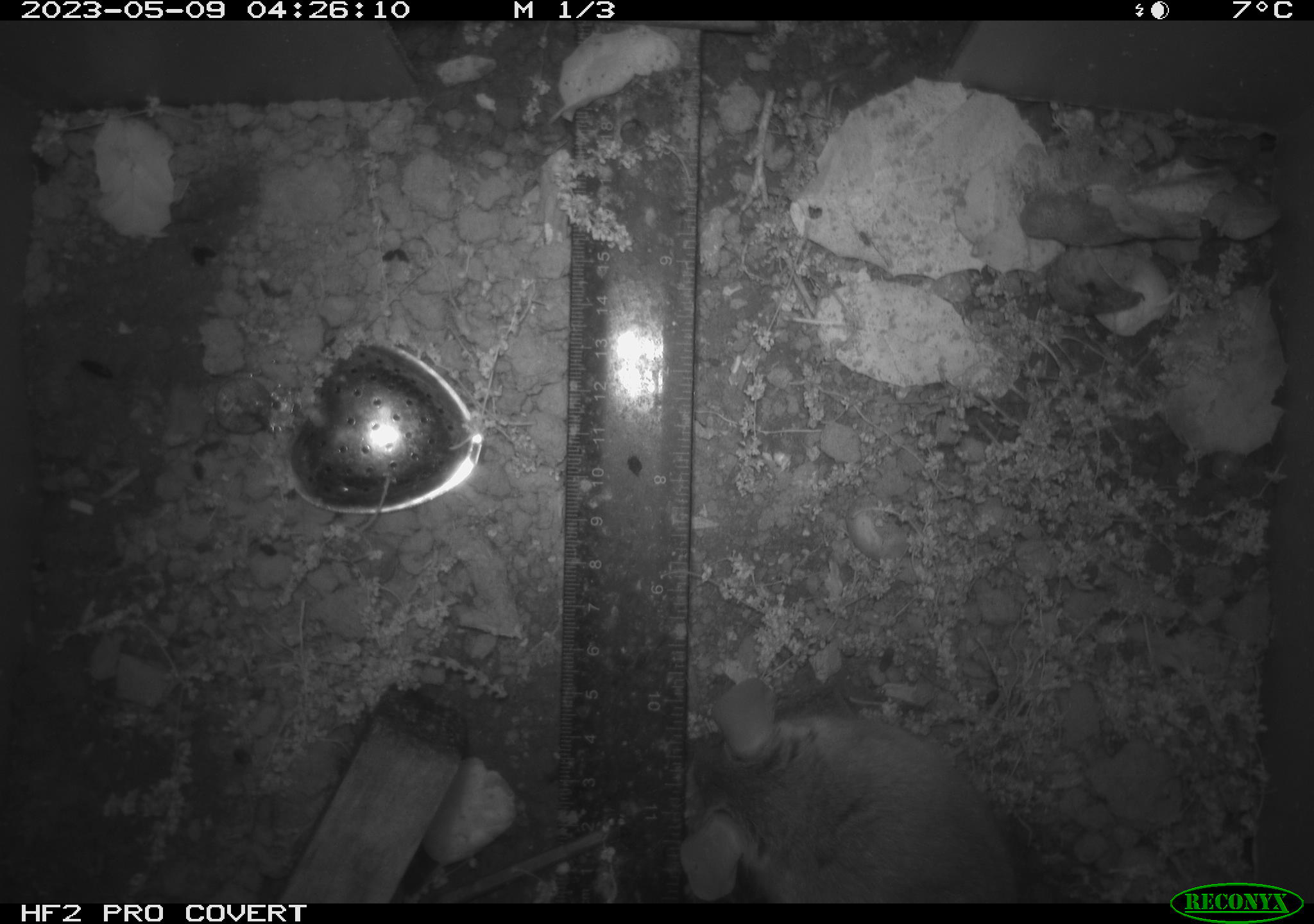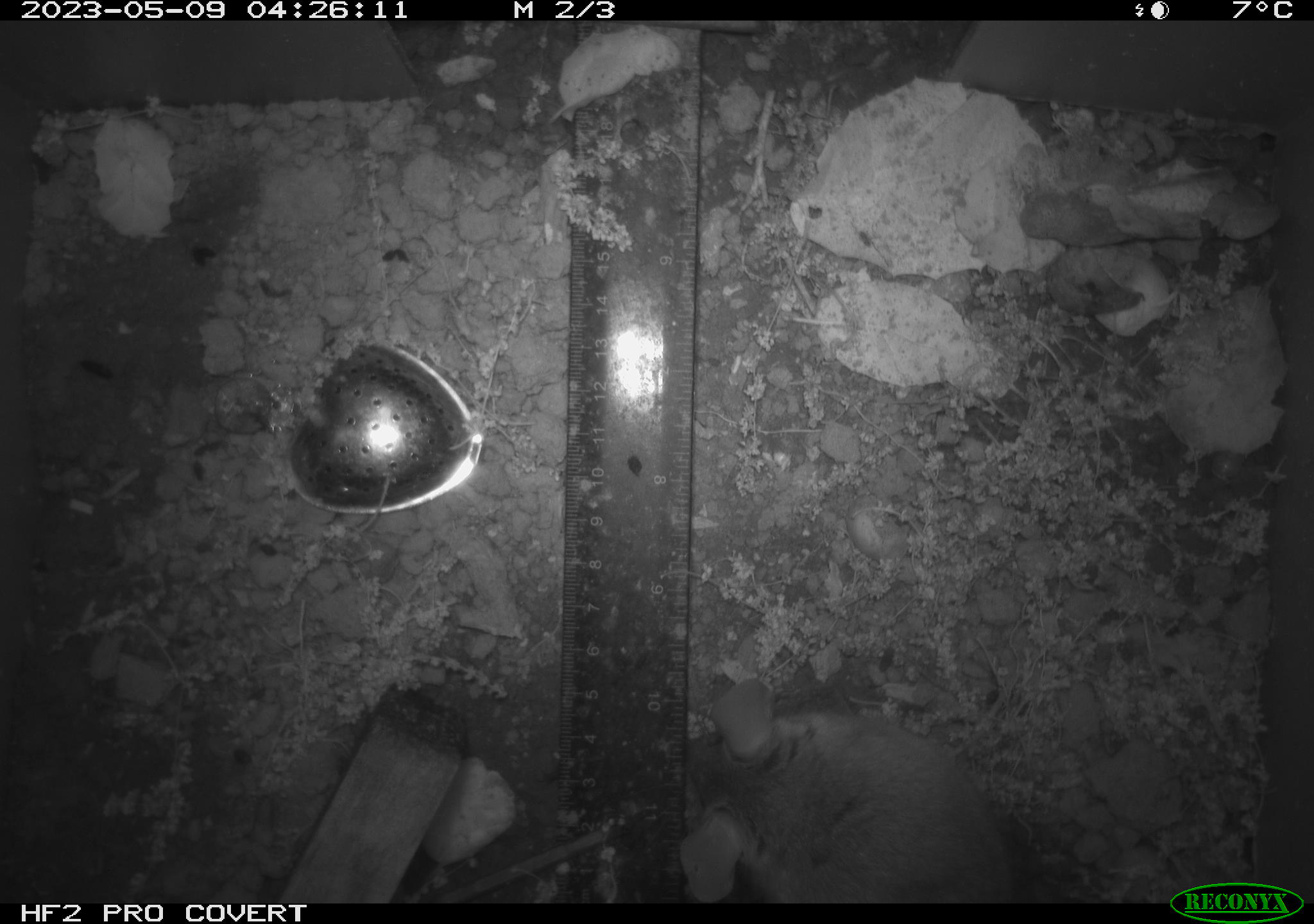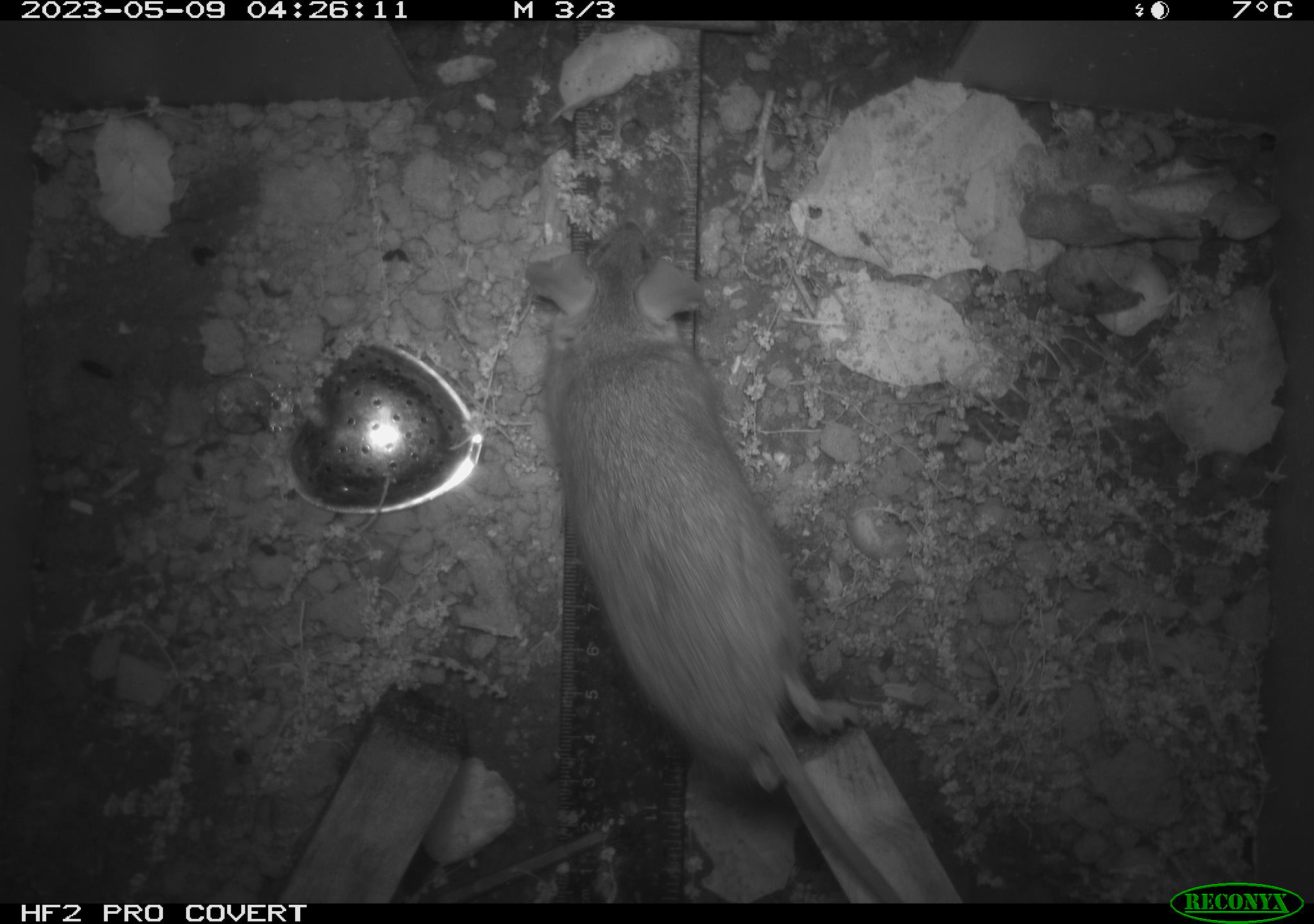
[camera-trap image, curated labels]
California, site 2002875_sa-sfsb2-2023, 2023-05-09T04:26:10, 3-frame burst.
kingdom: Animalia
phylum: Chordata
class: Mammalia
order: Rodentia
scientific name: Rodentia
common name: mouse species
Mouse species (Rodentia).